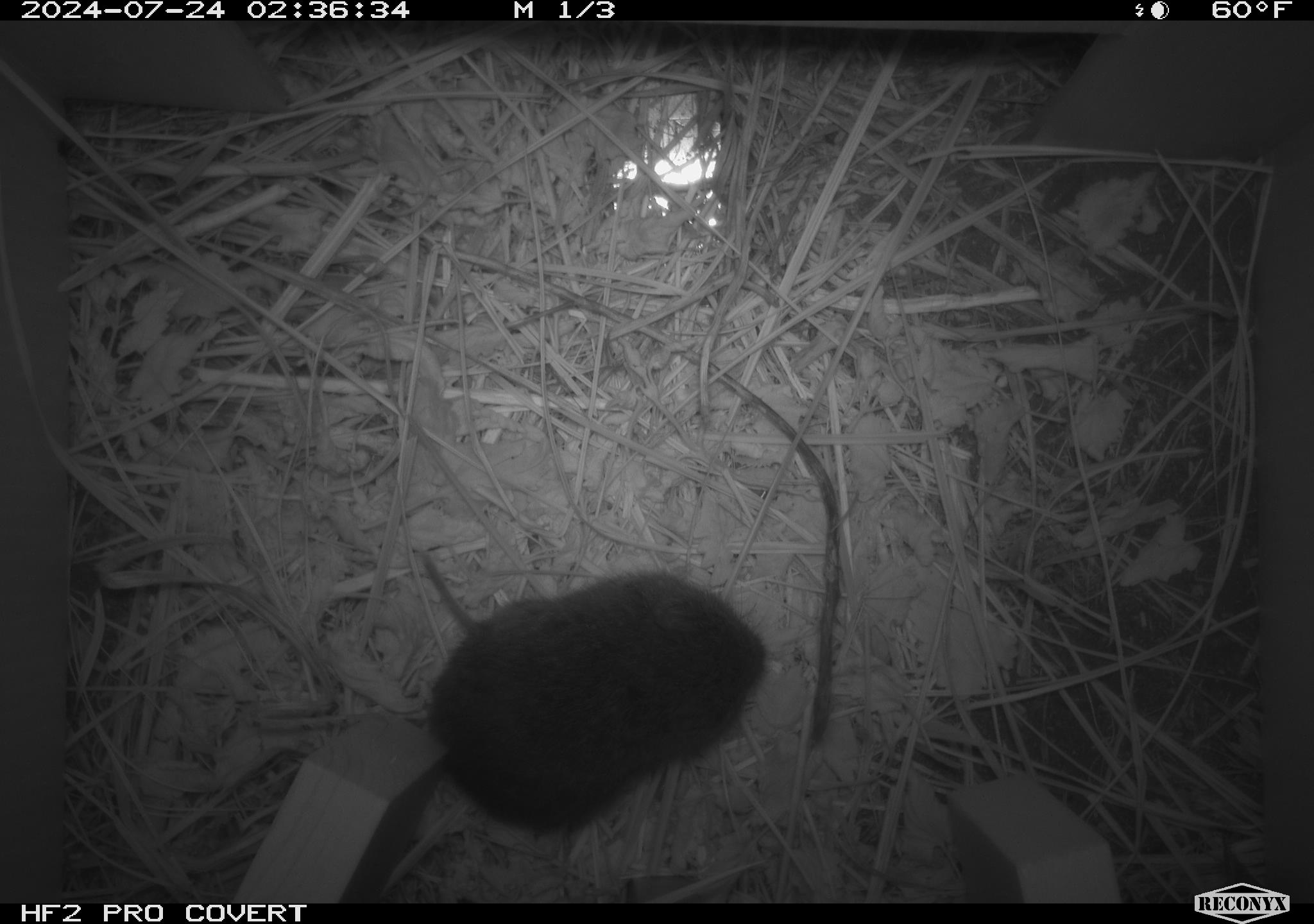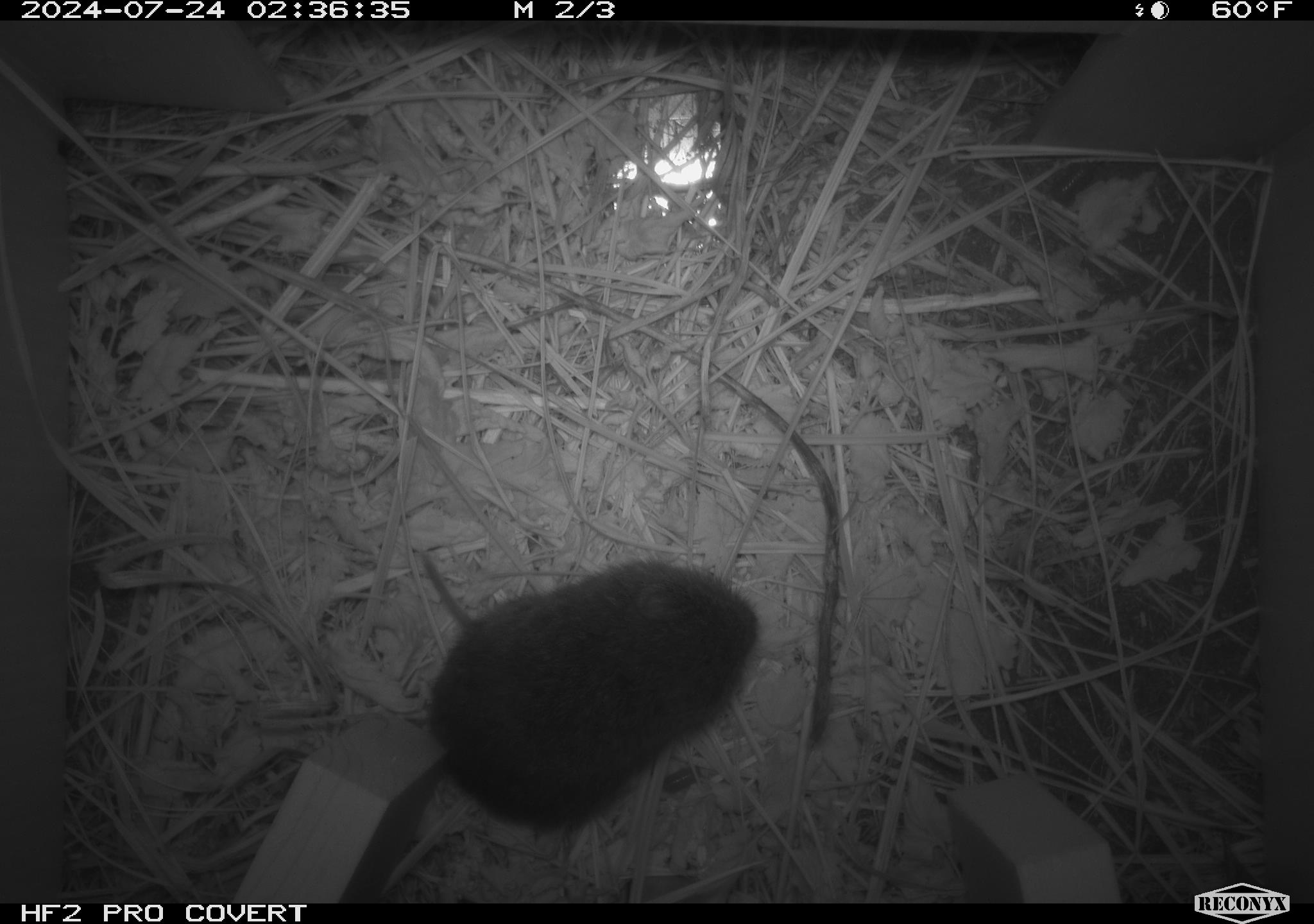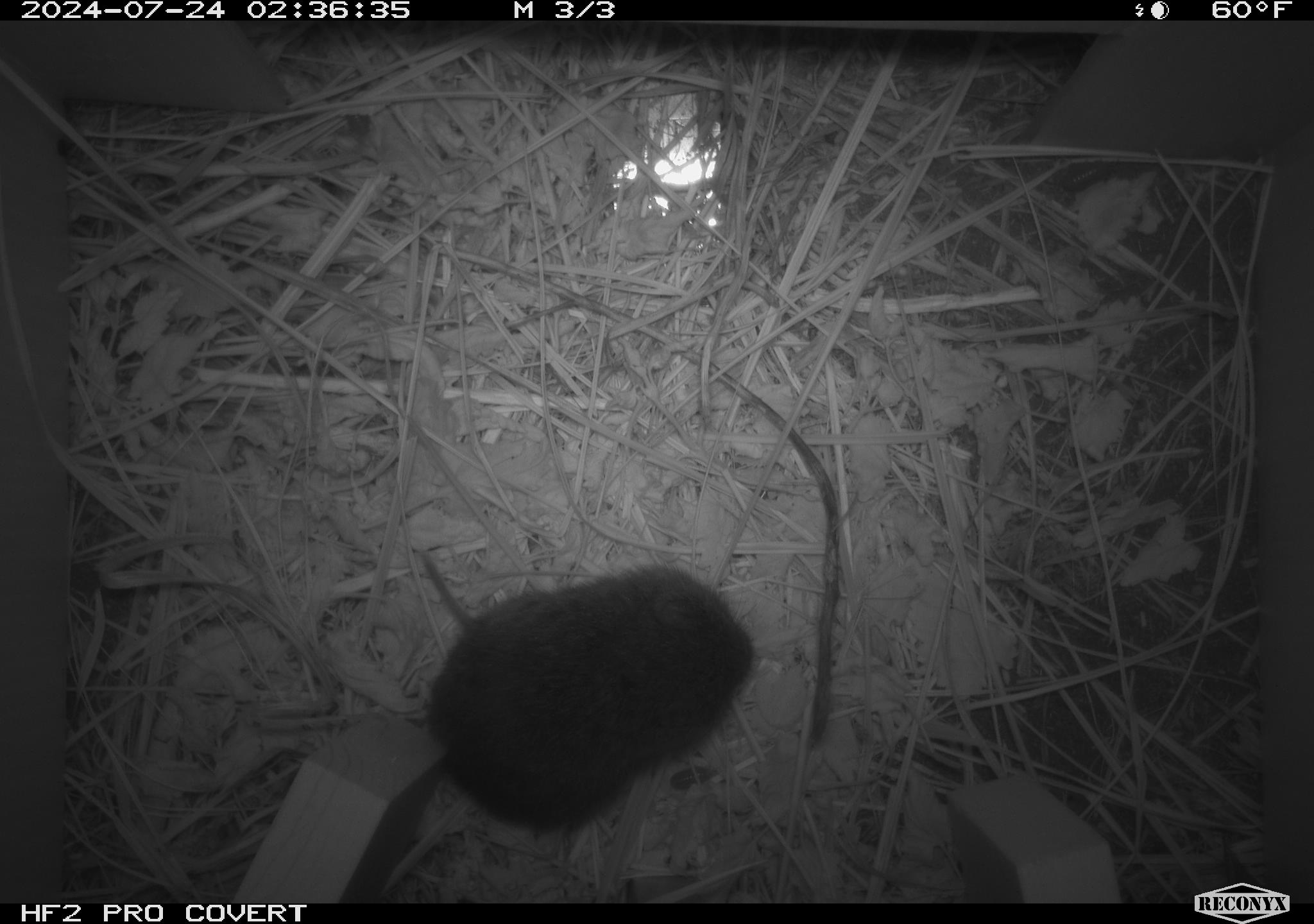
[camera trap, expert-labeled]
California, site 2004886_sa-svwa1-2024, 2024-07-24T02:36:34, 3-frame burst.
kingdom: Animalia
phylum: Chordata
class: Mammalia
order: Rodentia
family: Cricetidae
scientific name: Arvicolinae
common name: voles, lemmings, and muskrats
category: arvicolinae subfamily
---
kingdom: Animalia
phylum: Arthropoda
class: Malacostraca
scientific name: Malacostraca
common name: amphipods, crabs, isopods, krill, lobsters and shrimps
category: malacostracan